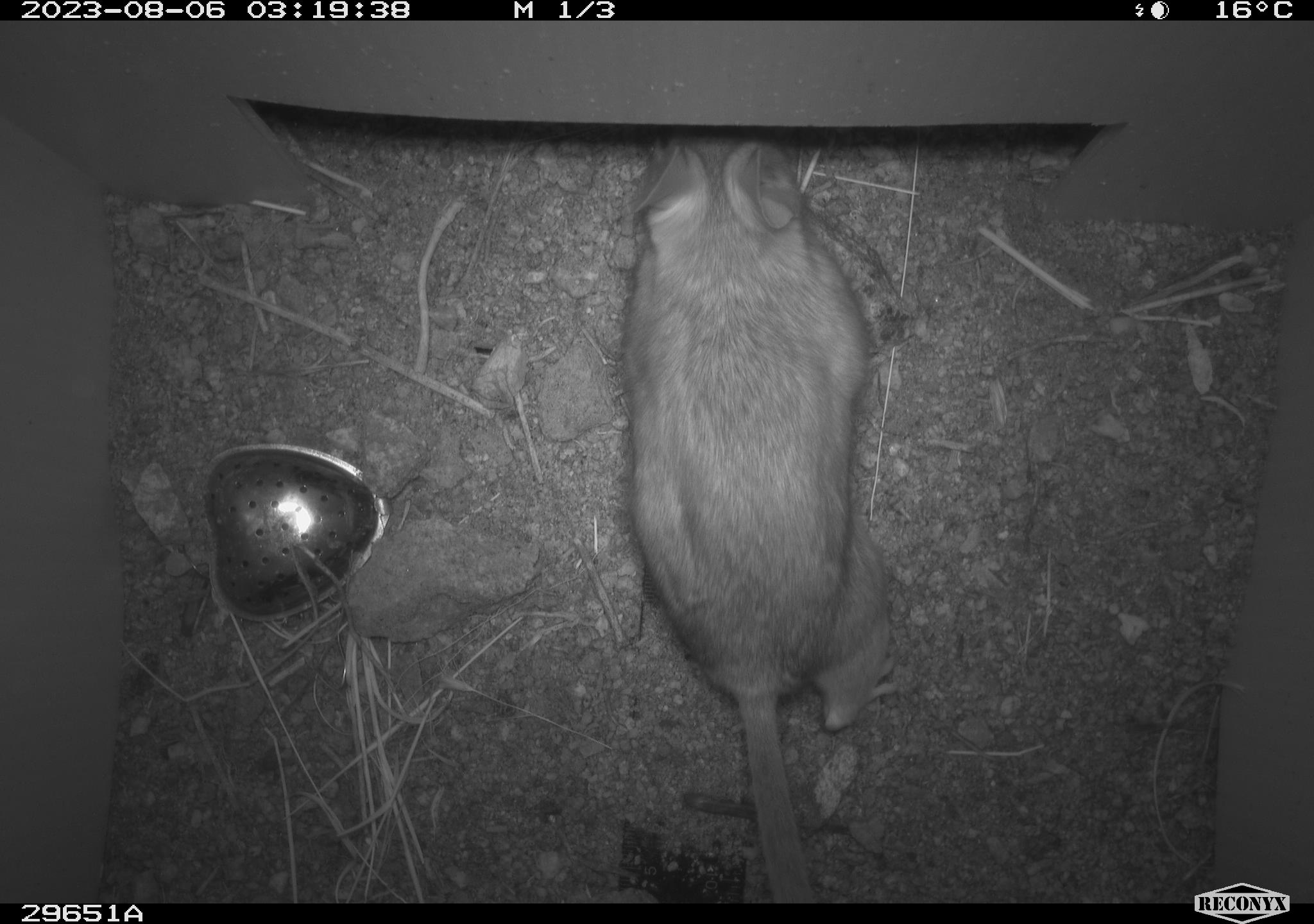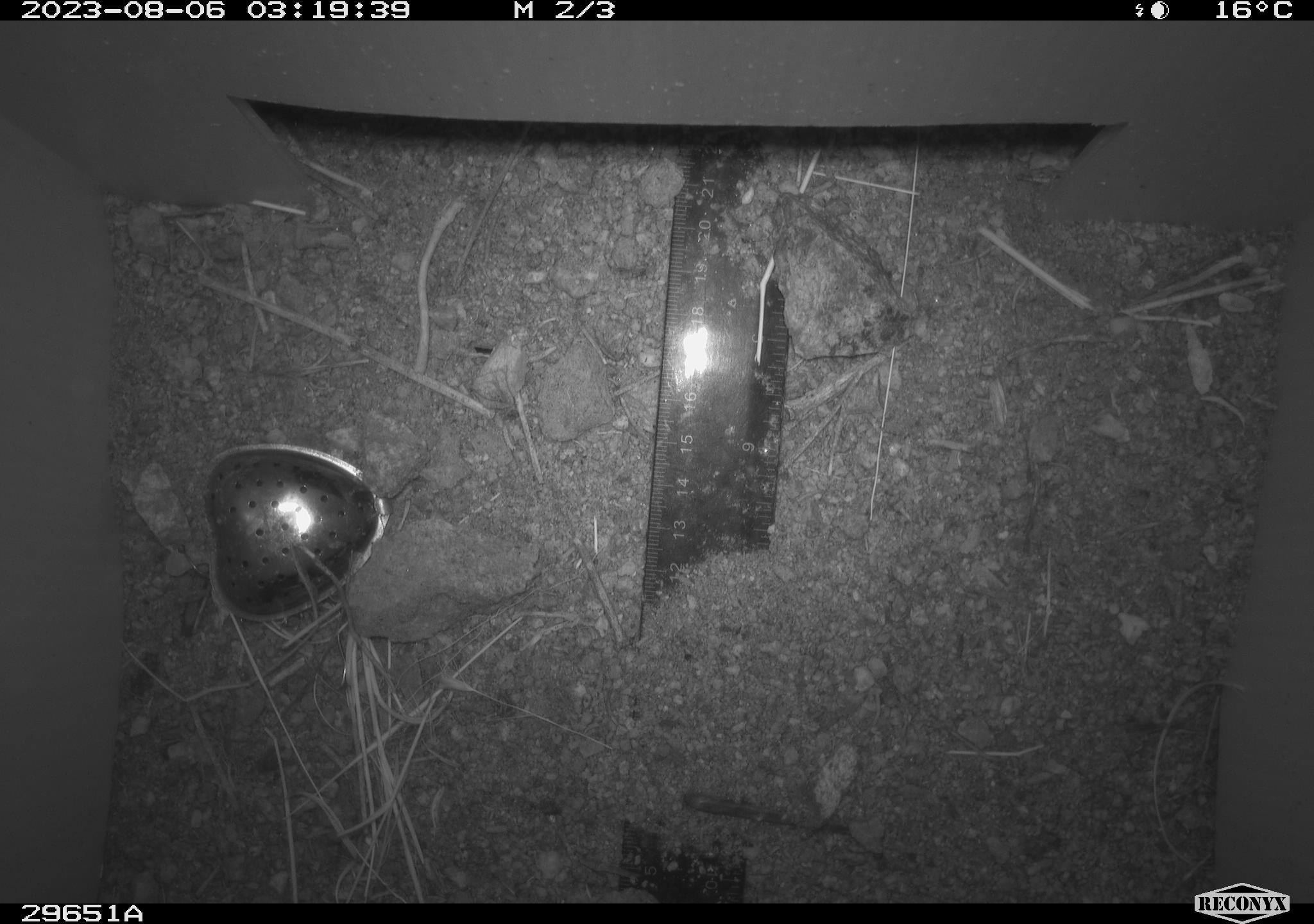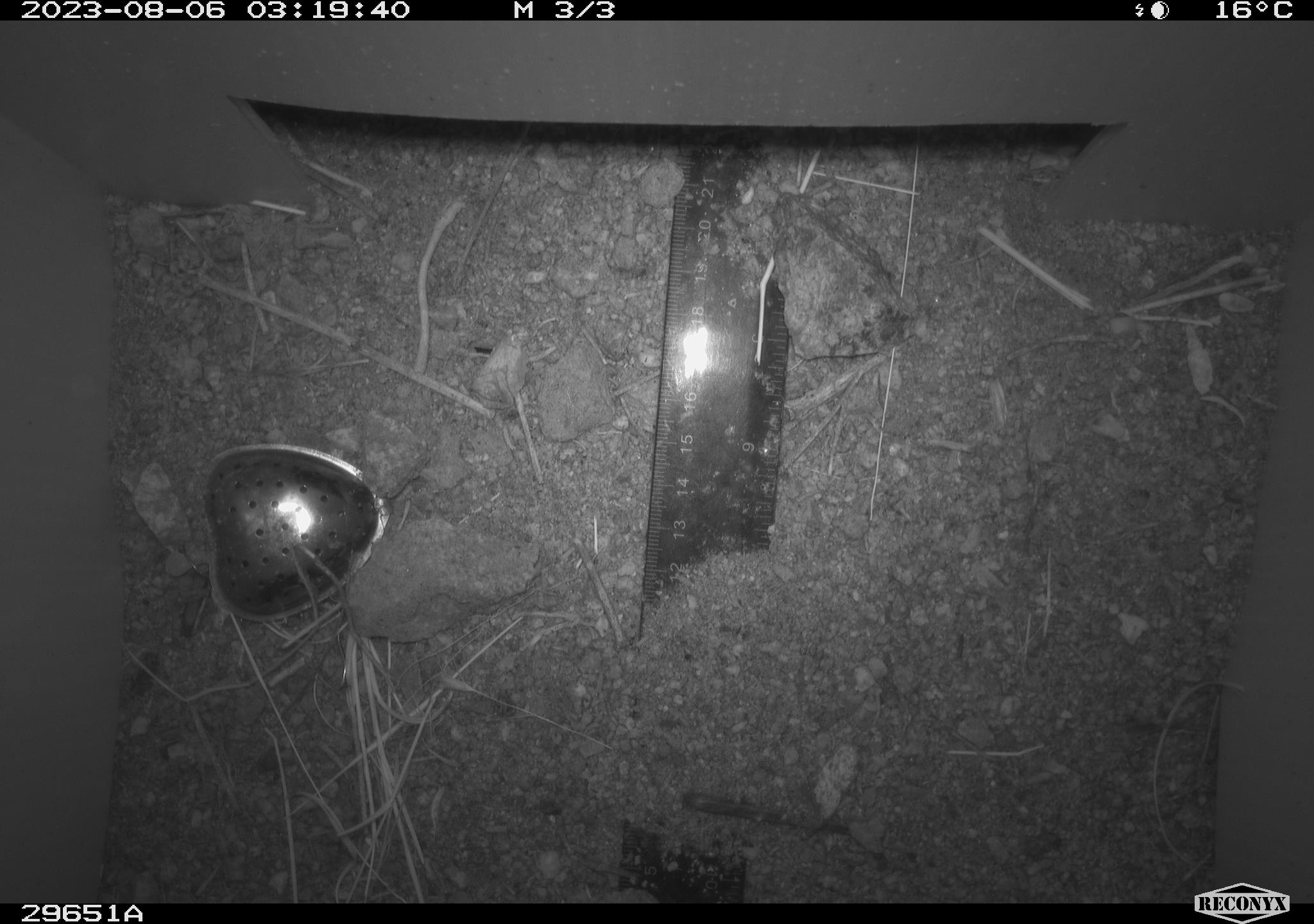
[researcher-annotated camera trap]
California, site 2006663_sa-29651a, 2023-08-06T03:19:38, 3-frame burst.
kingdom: Animalia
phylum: Chordata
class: Mammalia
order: Rodentia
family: Cricetidae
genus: Neotoma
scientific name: Neotoma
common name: pack rat or woodrat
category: neotoma species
Neotoma species (pack rat or woodrat) (Neotoma).